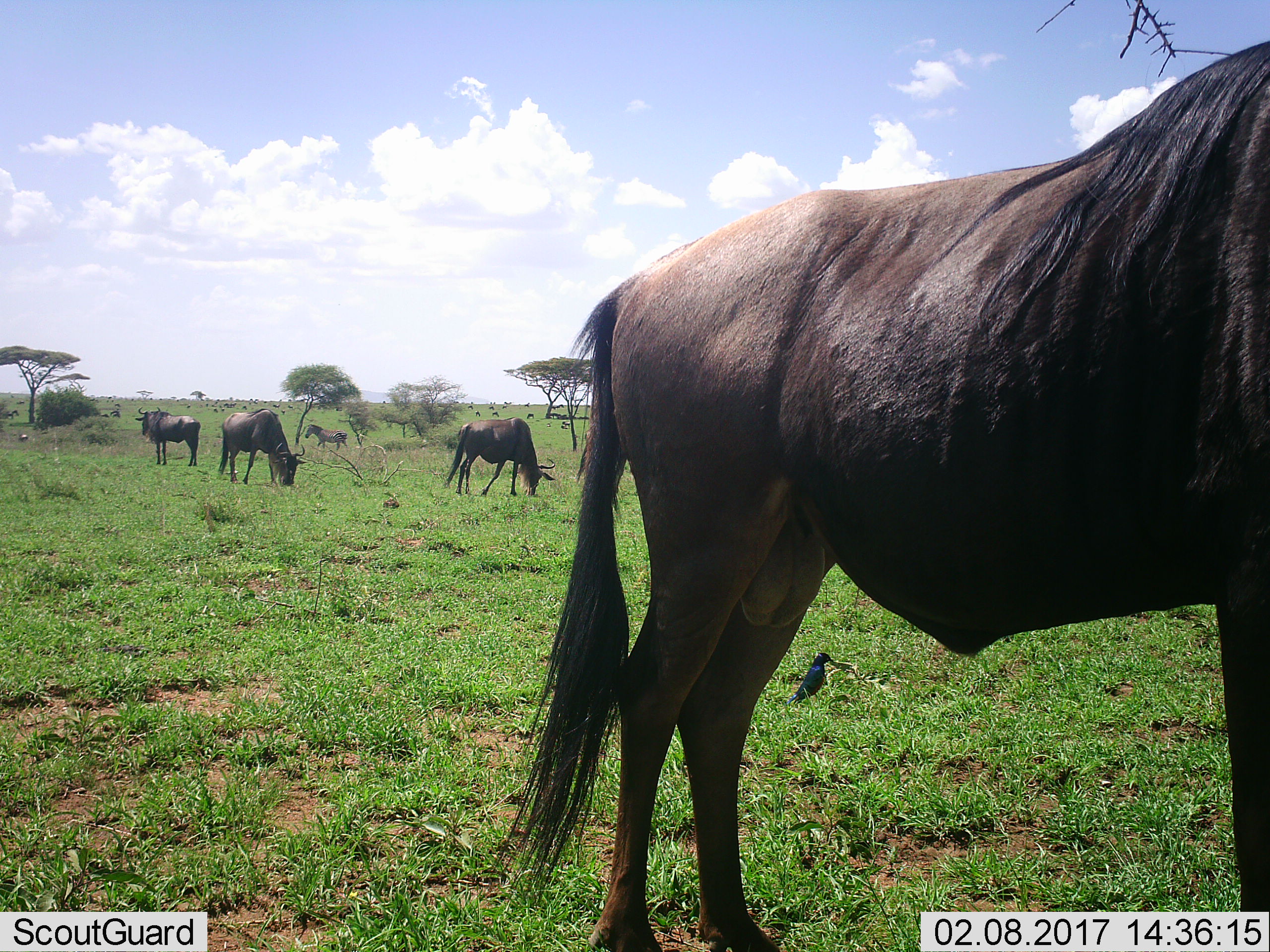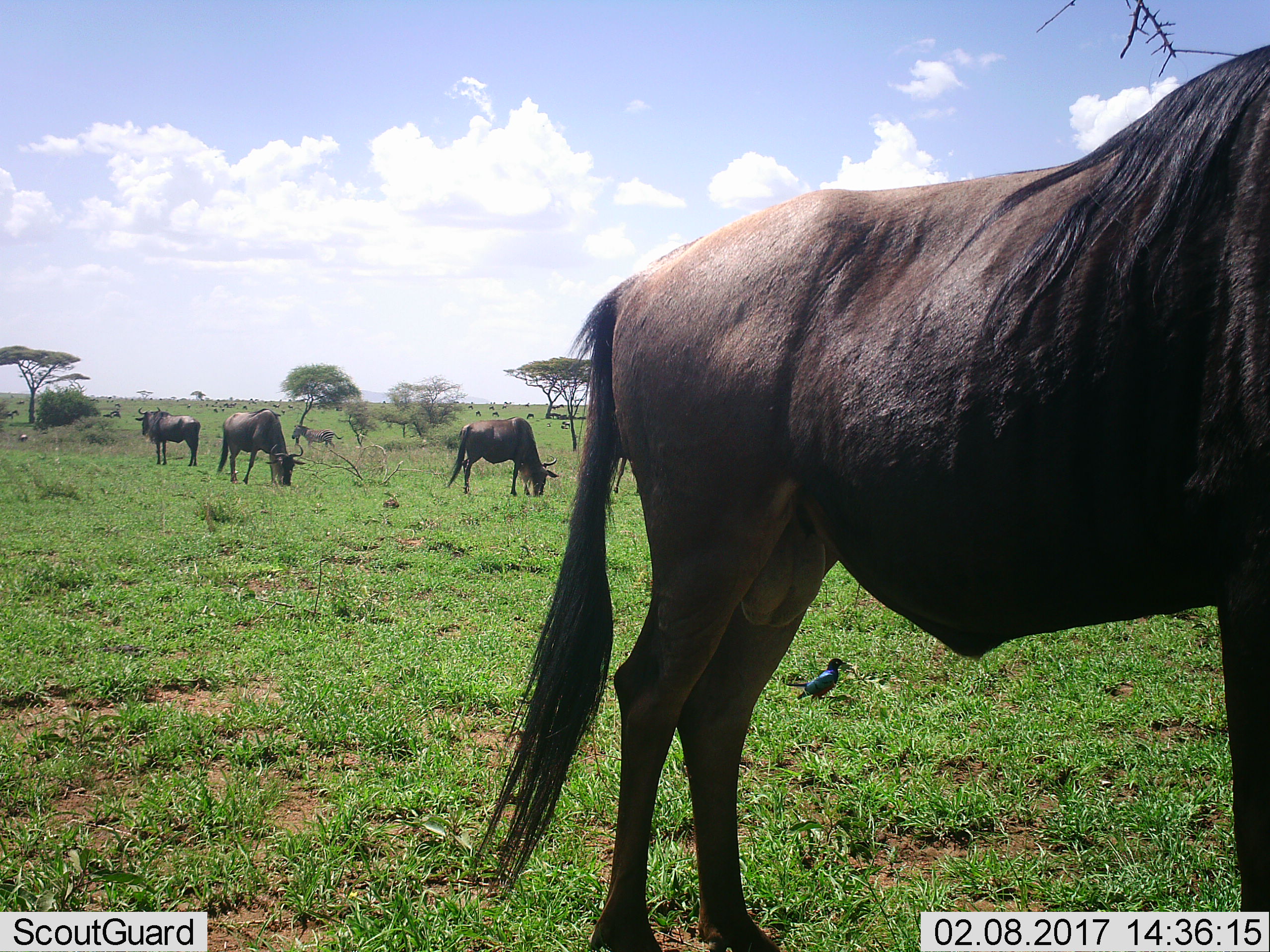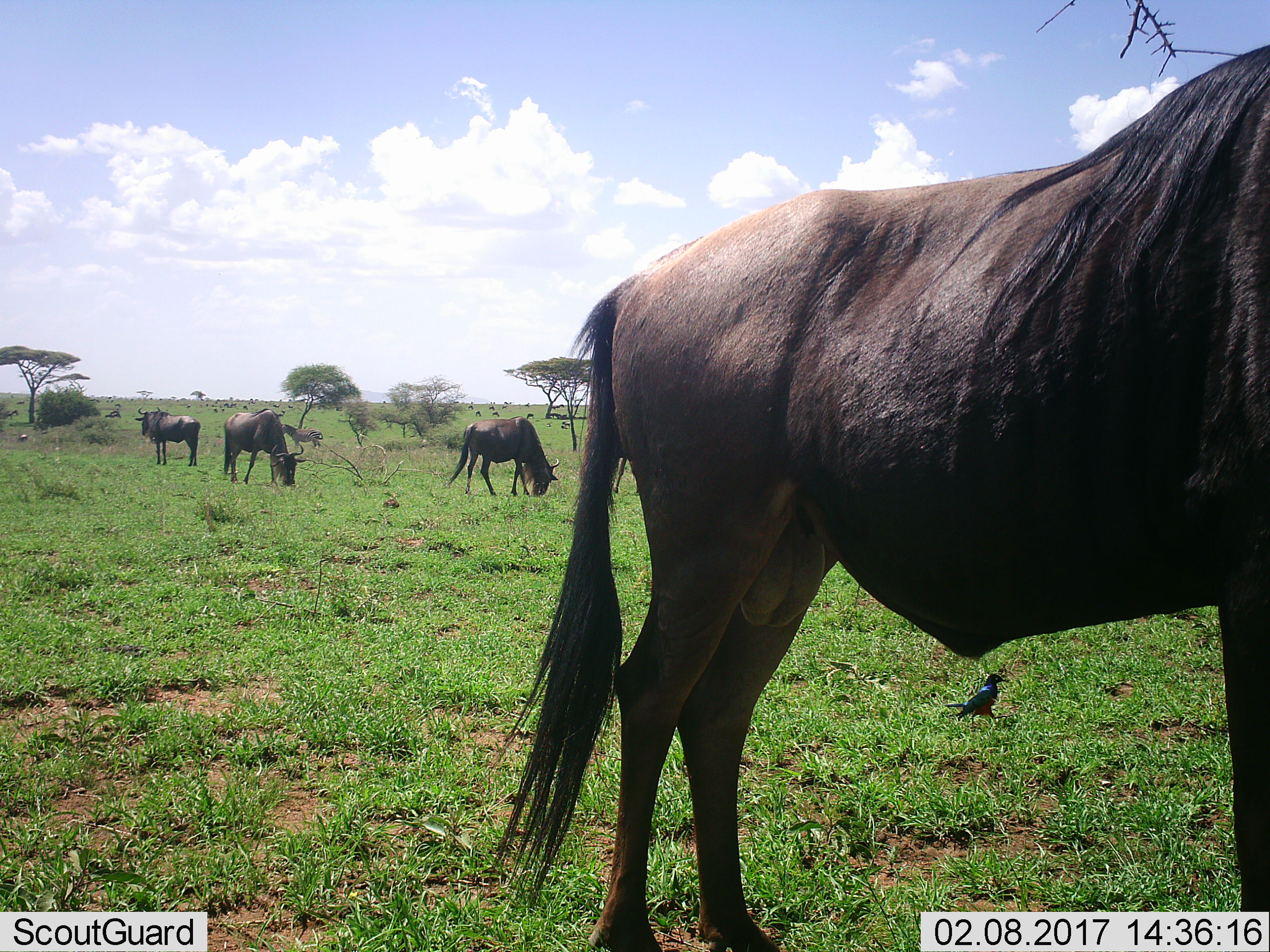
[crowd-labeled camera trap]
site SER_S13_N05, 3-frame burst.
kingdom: Animalia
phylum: Chordata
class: Mammalia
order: Artiodactyla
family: Bovidae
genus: Connochaetes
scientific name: Connochaetes taurinus taurinus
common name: blue wildebeest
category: wildebeestblue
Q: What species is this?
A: Wildebeestblue (blue wildebeest) (Connochaetes taurinus taurinus).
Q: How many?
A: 4.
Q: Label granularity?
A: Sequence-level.